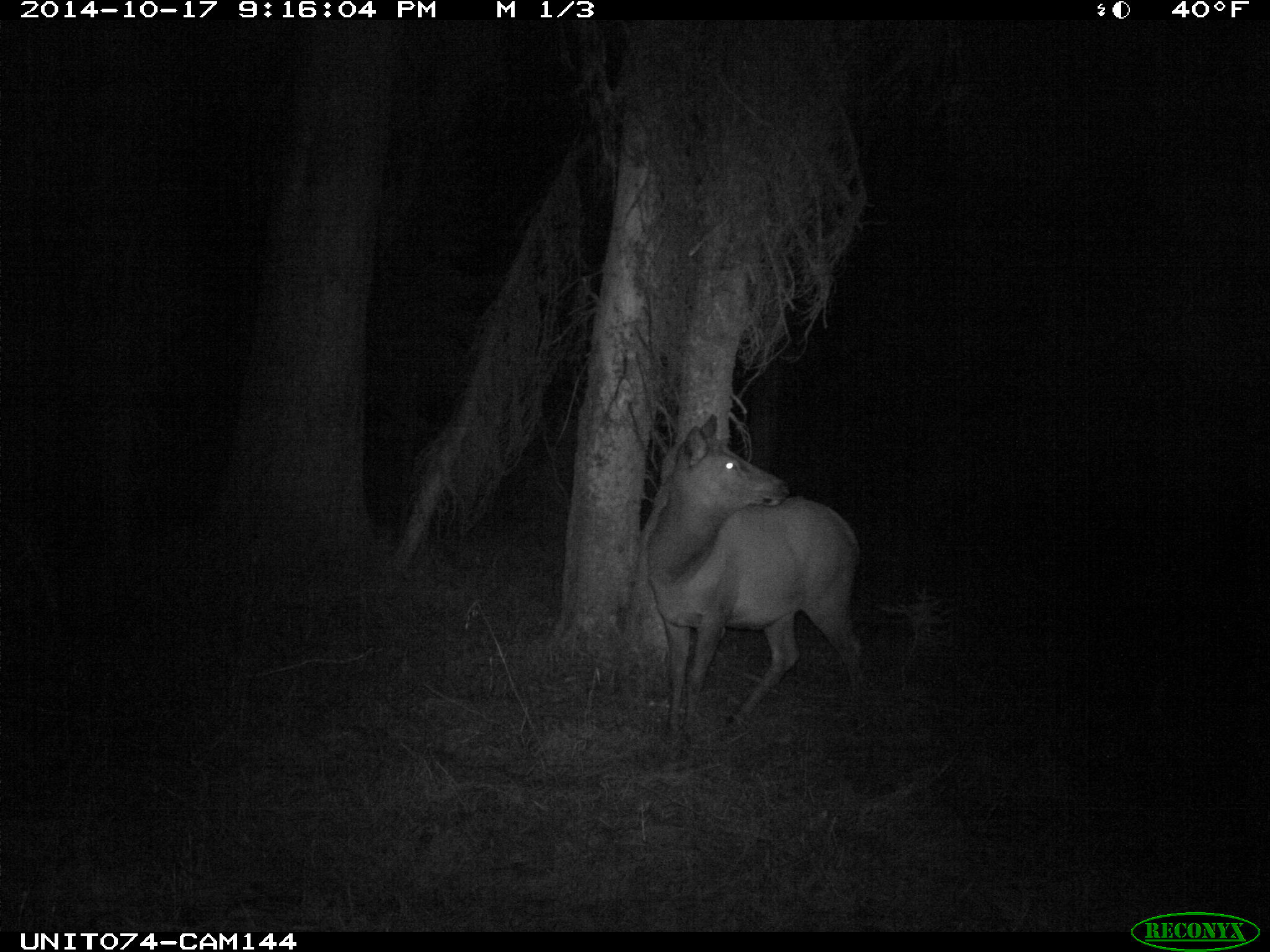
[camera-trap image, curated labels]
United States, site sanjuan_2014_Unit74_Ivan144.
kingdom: Animalia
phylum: Chordata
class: Mammalia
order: Artiodactyla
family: Cervidae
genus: Cervus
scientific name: Cervus elaphus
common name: red deer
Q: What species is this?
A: Cervus elaphus (red deer).